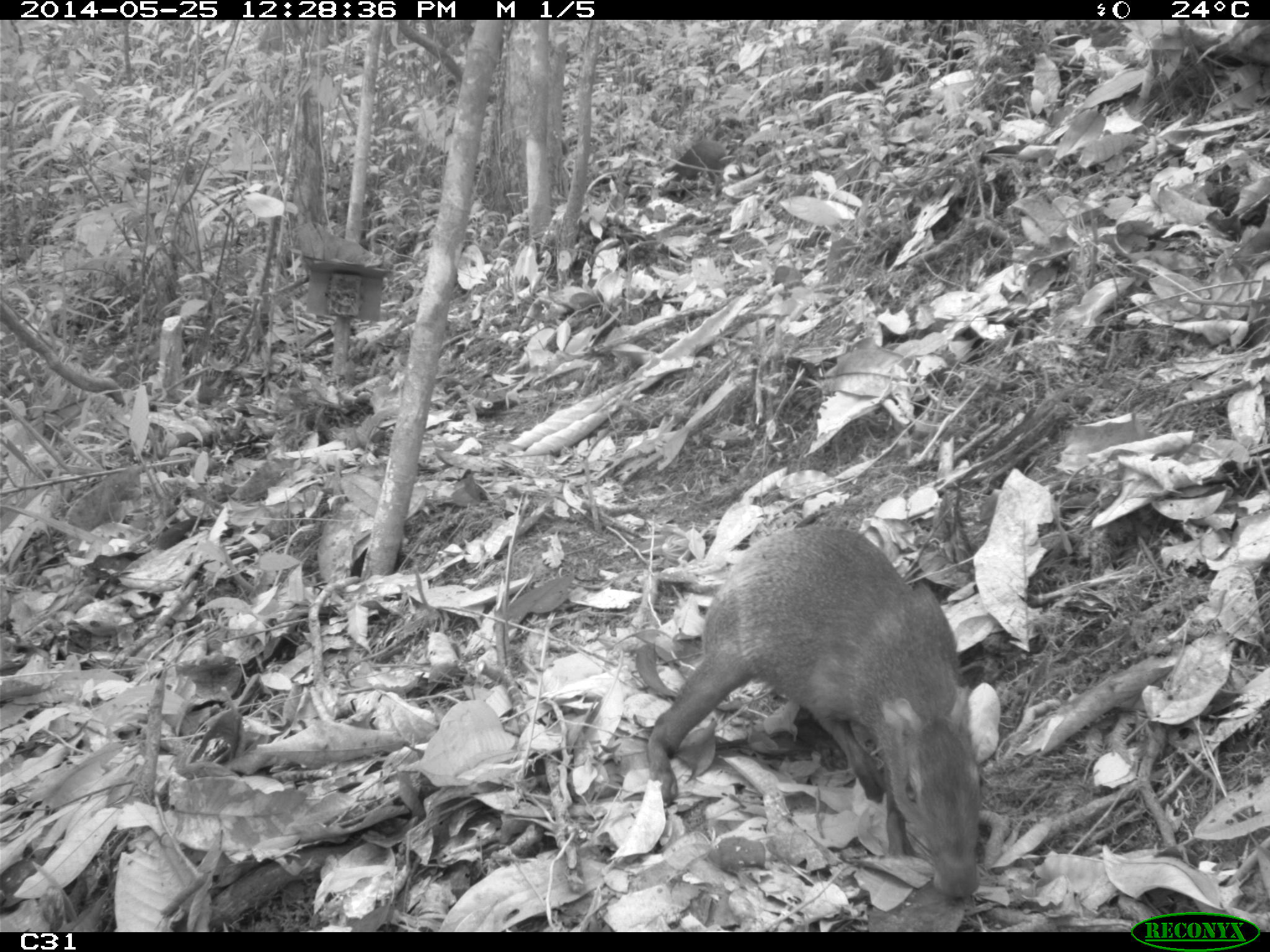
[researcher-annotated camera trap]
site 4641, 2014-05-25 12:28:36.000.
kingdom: Animalia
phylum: Chordata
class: Mammalia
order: Rodentia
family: Dasyproctidae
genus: Dasyprocta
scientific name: Dasyprocta leporina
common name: red-rumped agouti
Dasyprocta leporina (red-rumped agouti), count 3, age adult, sex female.